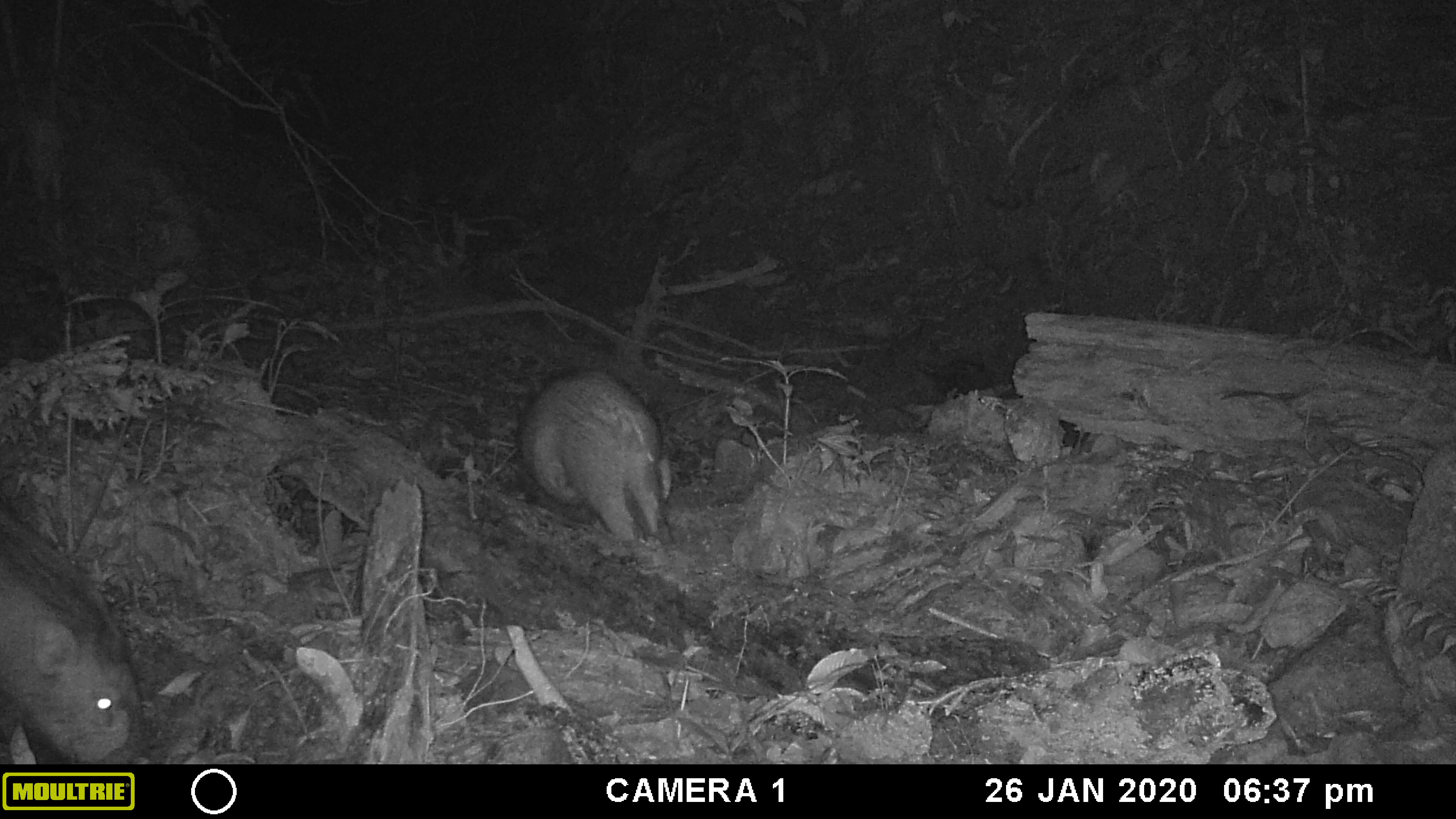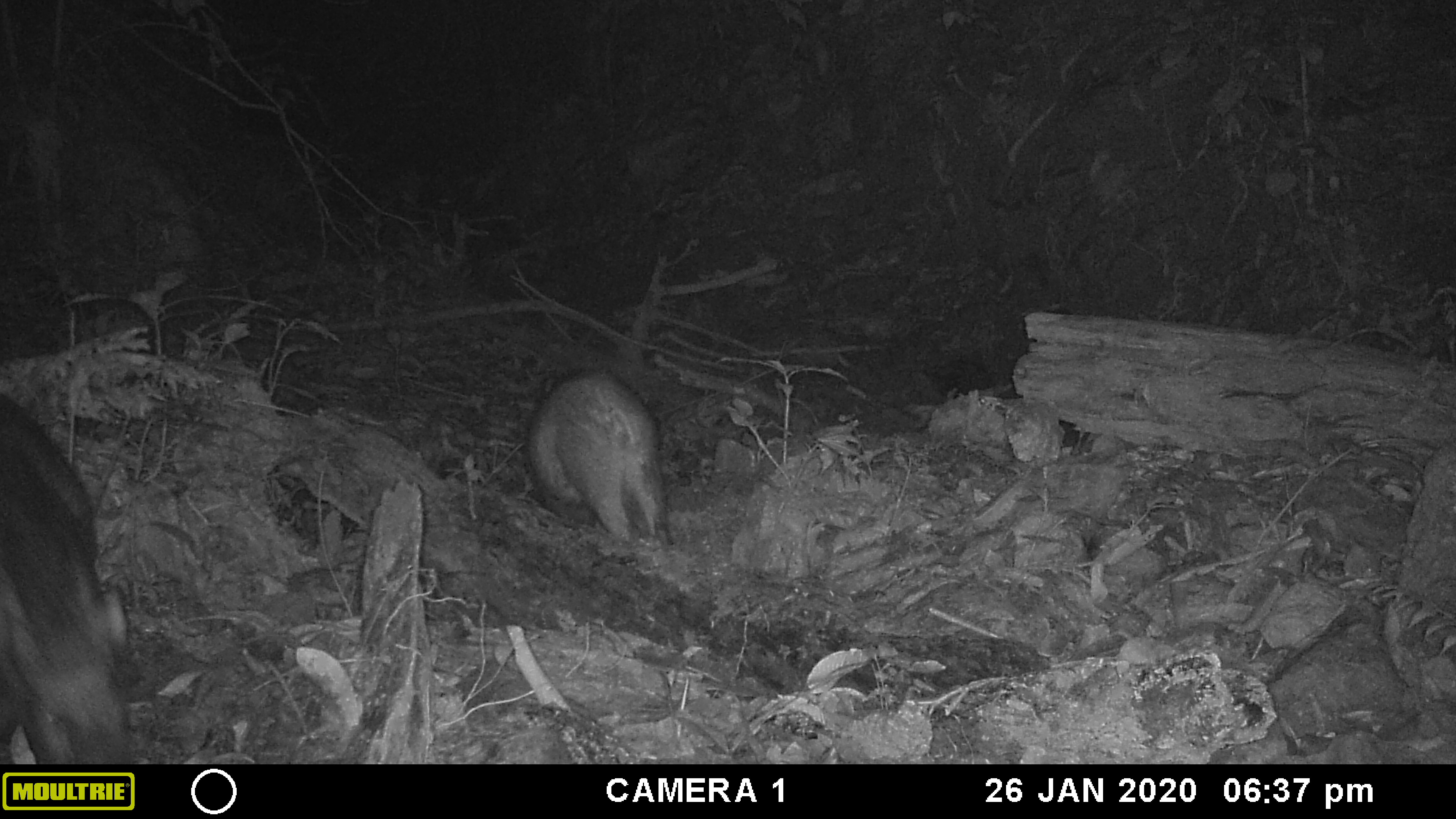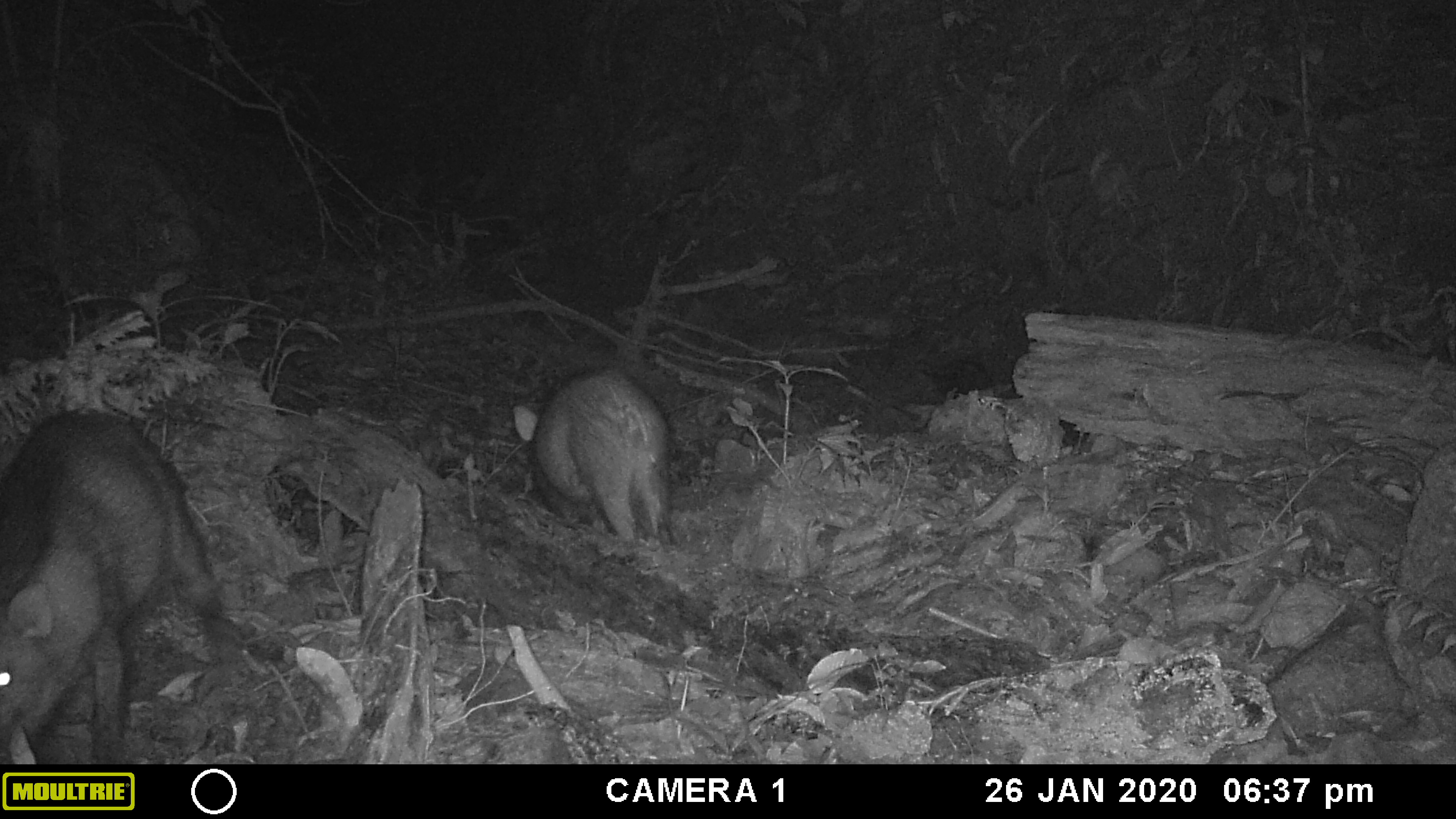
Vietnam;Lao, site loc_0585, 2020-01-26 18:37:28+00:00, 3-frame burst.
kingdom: Animalia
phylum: Chordata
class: Mammalia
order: Artiodactyla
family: Suidae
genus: Sus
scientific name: Sus scrofa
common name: eurasian wild pig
Eurasian wild pig (Sus scrofa). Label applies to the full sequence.